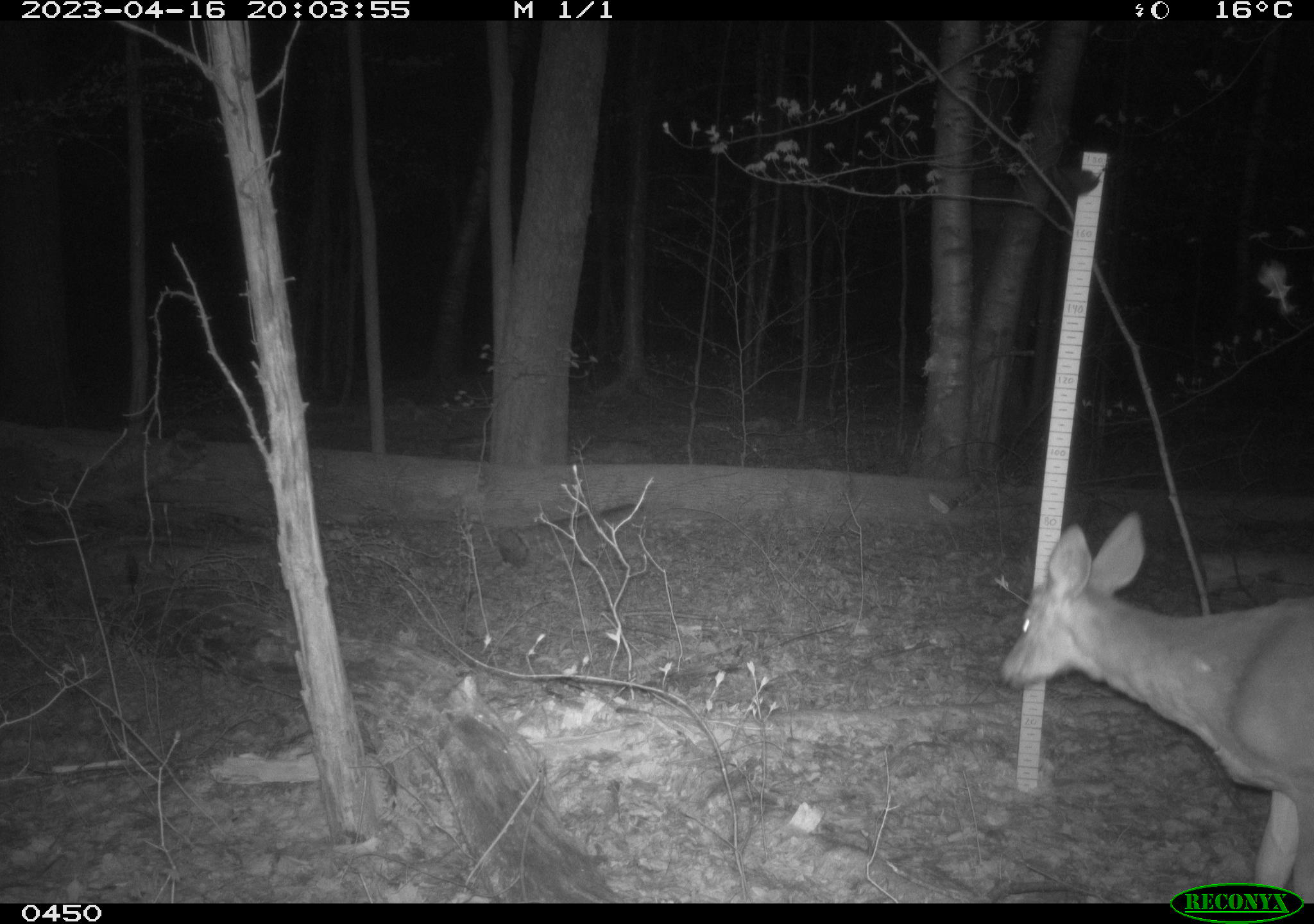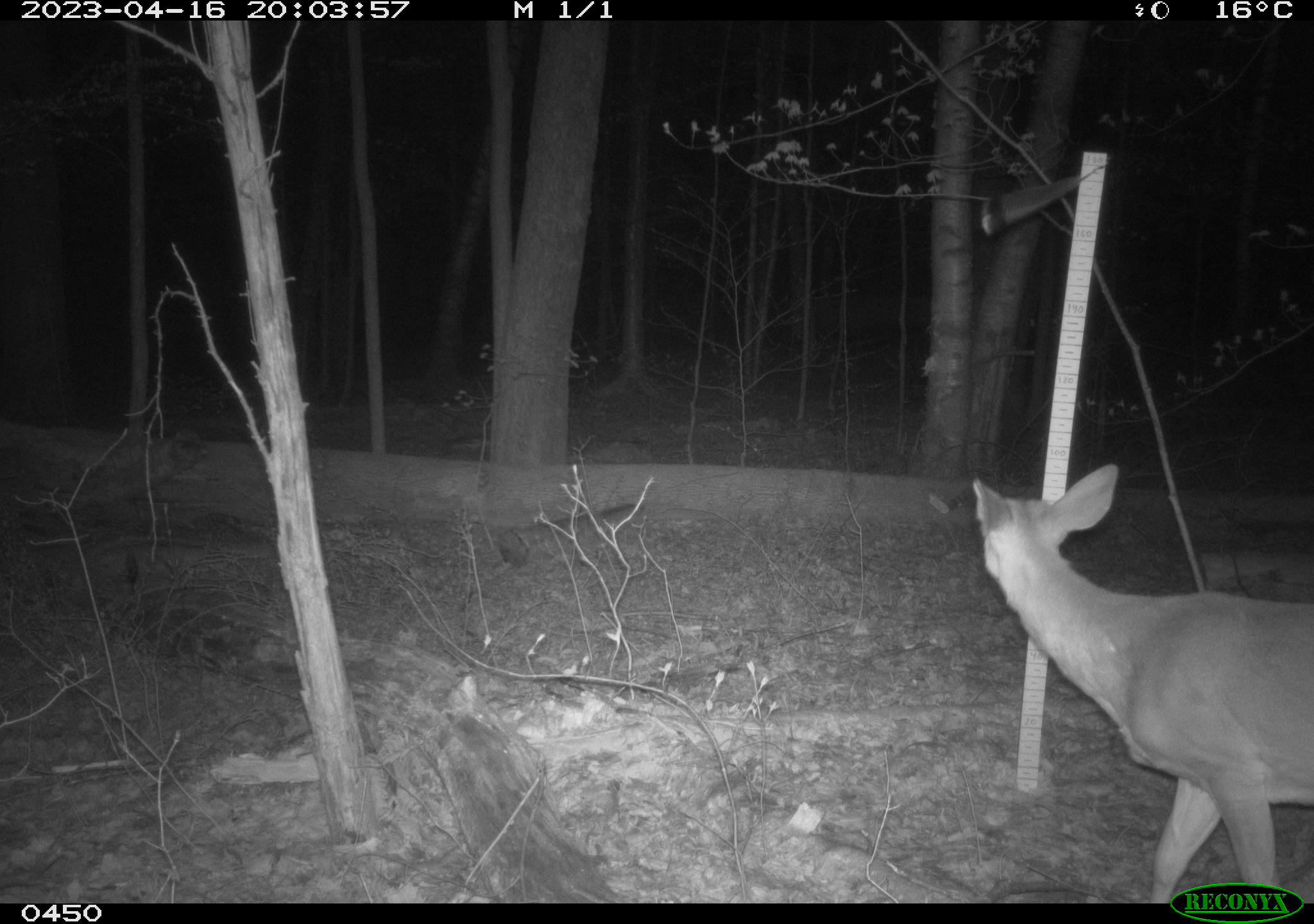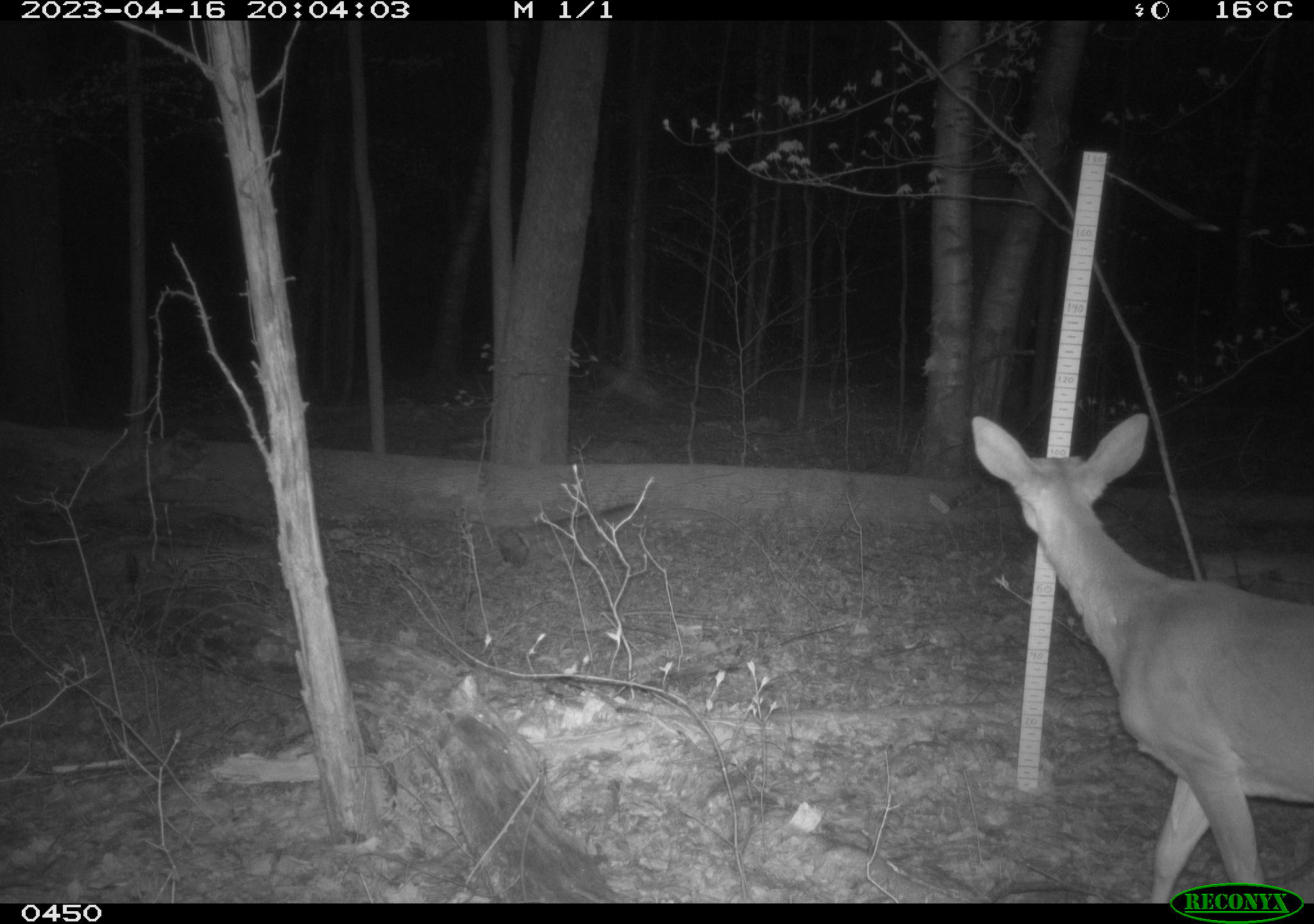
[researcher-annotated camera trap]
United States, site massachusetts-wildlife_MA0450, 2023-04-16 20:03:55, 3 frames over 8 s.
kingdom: Animalia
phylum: Chordata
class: Mammalia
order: Rodentia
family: Sciuridae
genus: Glaucomys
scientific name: Glaucomys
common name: flying squirrel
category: flying squirrel sp.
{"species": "flying squirrel sp. (flying squirrel) (Glaucomys)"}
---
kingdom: Animalia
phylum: Chordata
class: Mammalia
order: Artiodactyla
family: Cervidae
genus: Odocoileus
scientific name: Odocoileus virginianus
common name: white-tailed deer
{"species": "white-tailed deer (Odocoileus virginianus)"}